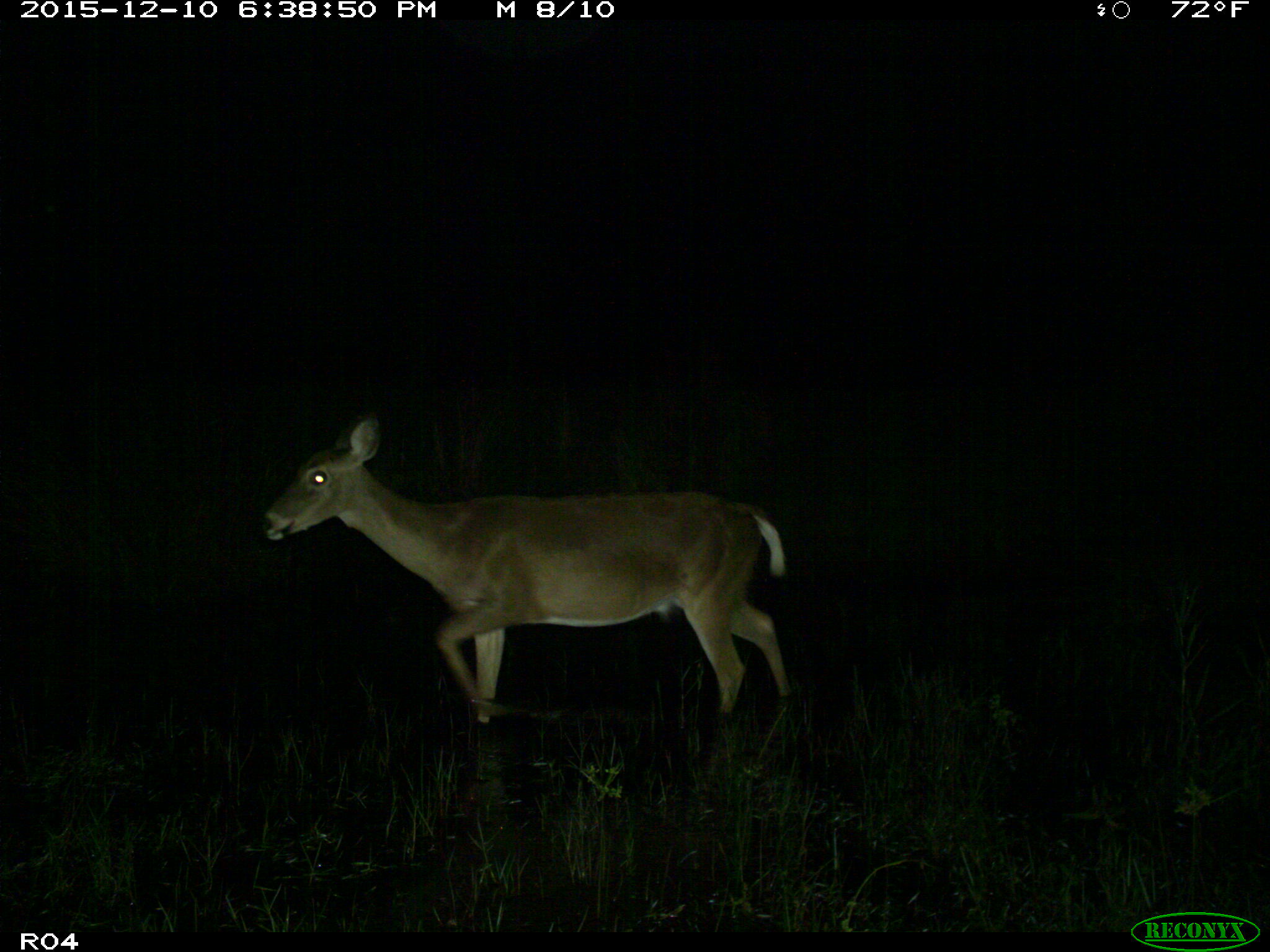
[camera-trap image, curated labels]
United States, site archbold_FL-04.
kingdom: Animalia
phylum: Chordata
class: Mammalia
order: Artiodactyla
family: Cervidae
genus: Odocoileus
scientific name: Odocoileus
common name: deer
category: unidentified deer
Unidentified deer (deer) (Odocoileus).